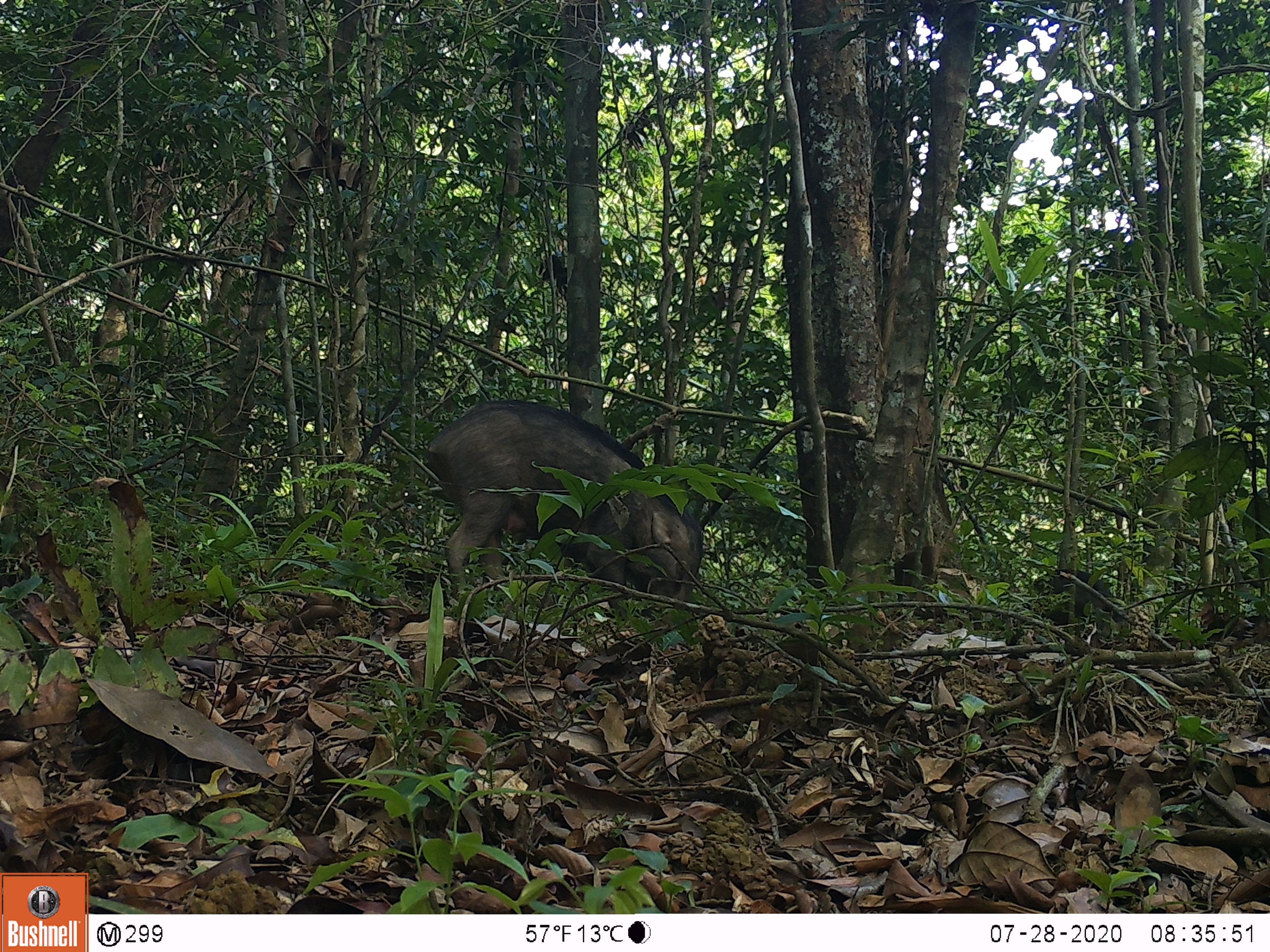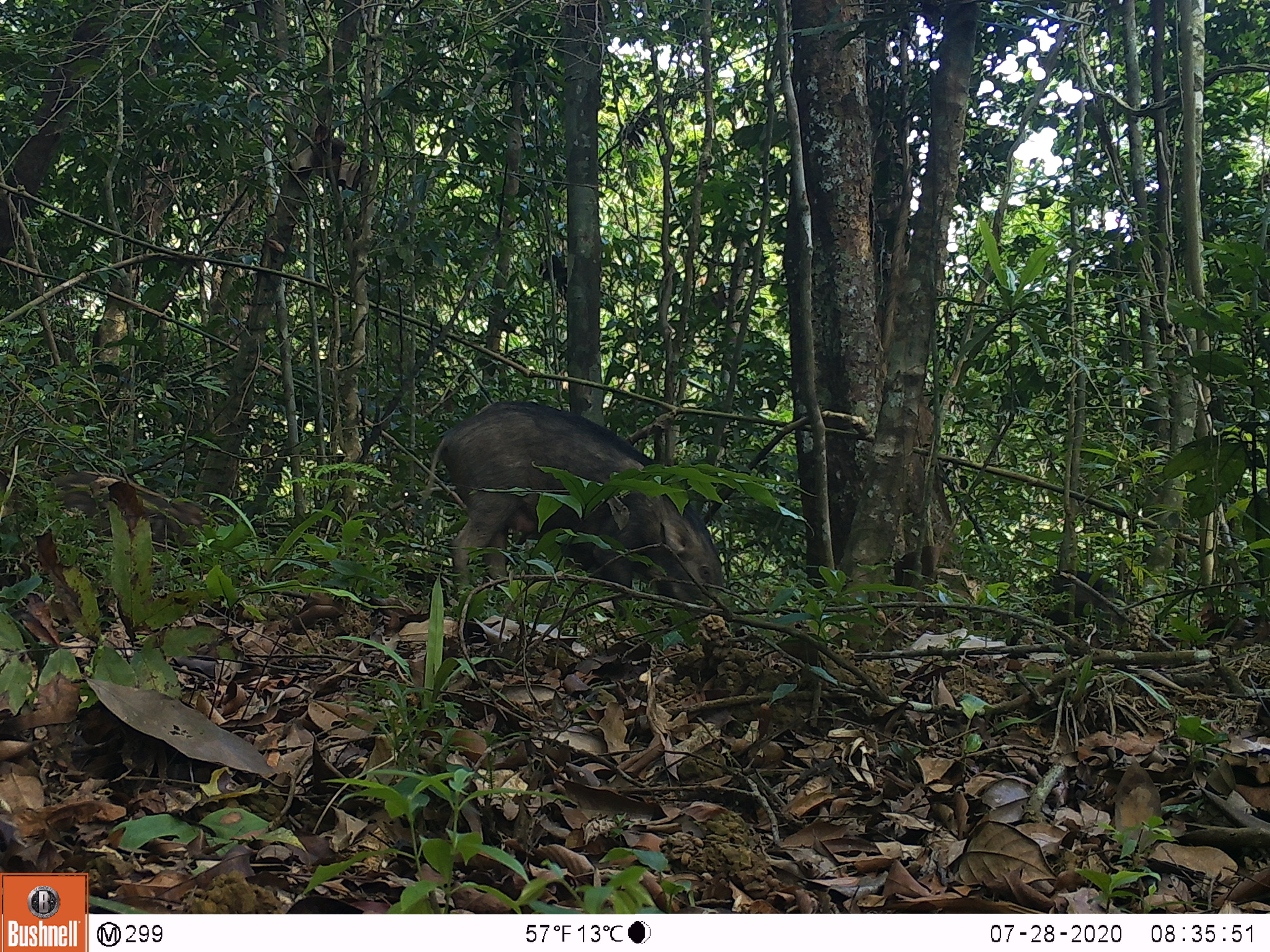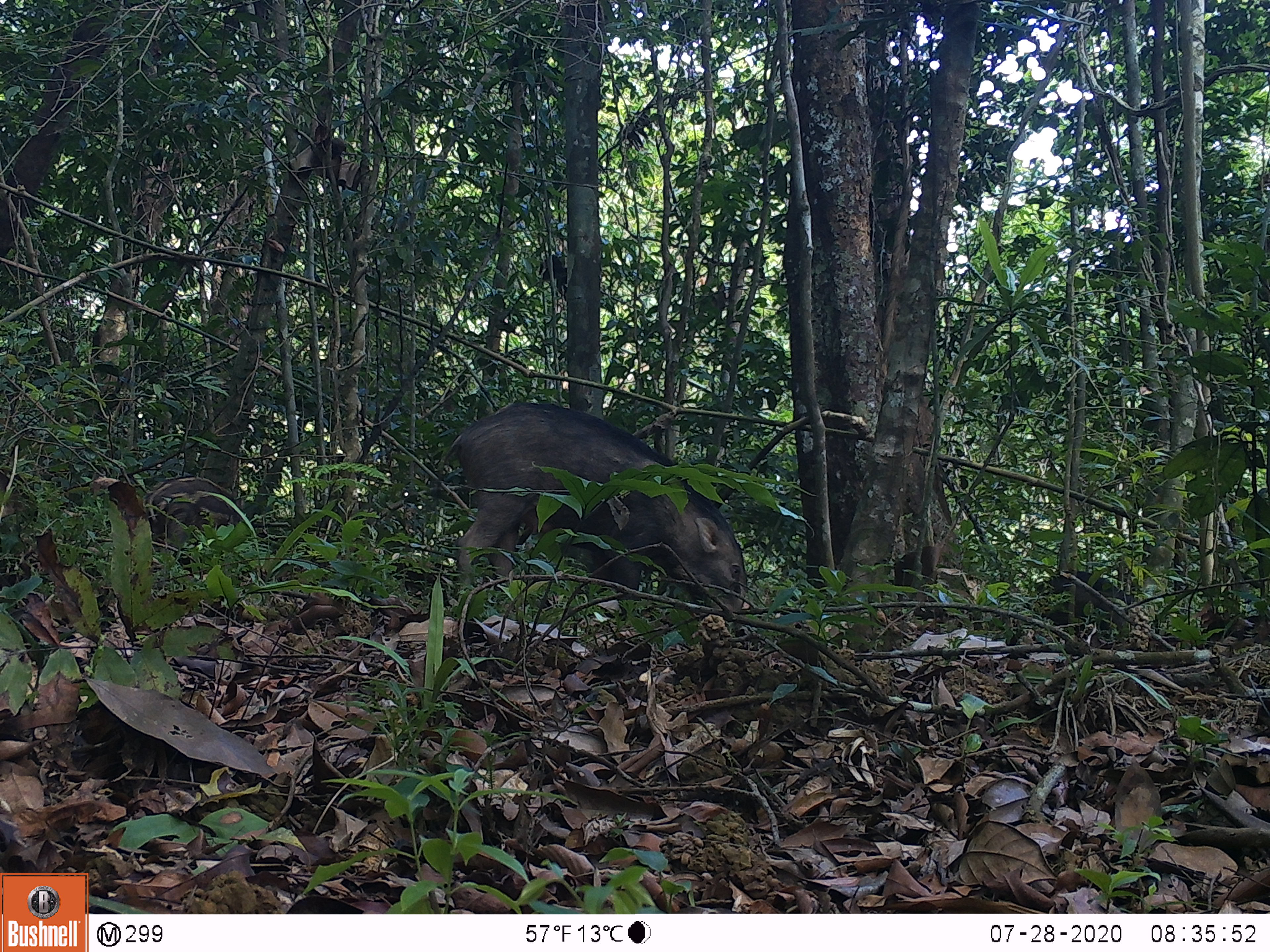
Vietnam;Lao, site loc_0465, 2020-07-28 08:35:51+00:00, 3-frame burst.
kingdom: Animalia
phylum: Chordata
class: Mammalia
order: Artiodactyla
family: Suidae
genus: Sus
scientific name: Sus scrofa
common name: eurasian wild pig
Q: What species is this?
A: Eurasian wild pig (Sus scrofa).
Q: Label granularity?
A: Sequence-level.